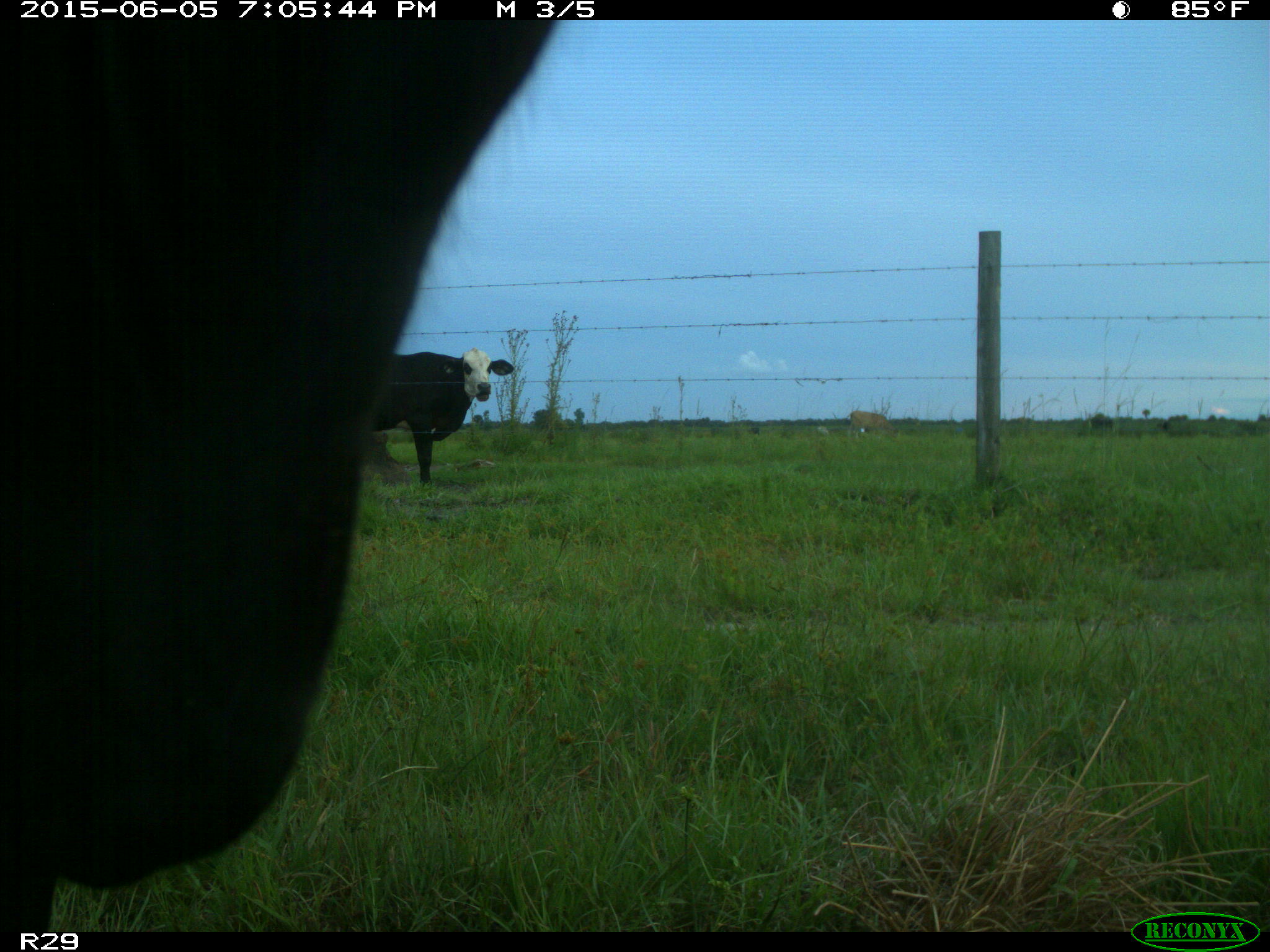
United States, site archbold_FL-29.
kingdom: Animalia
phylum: Chordata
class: Mammalia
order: Artiodactyla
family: Bovidae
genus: Bos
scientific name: Bos taurus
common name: domestic cow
Bos taurus (domestic cow).